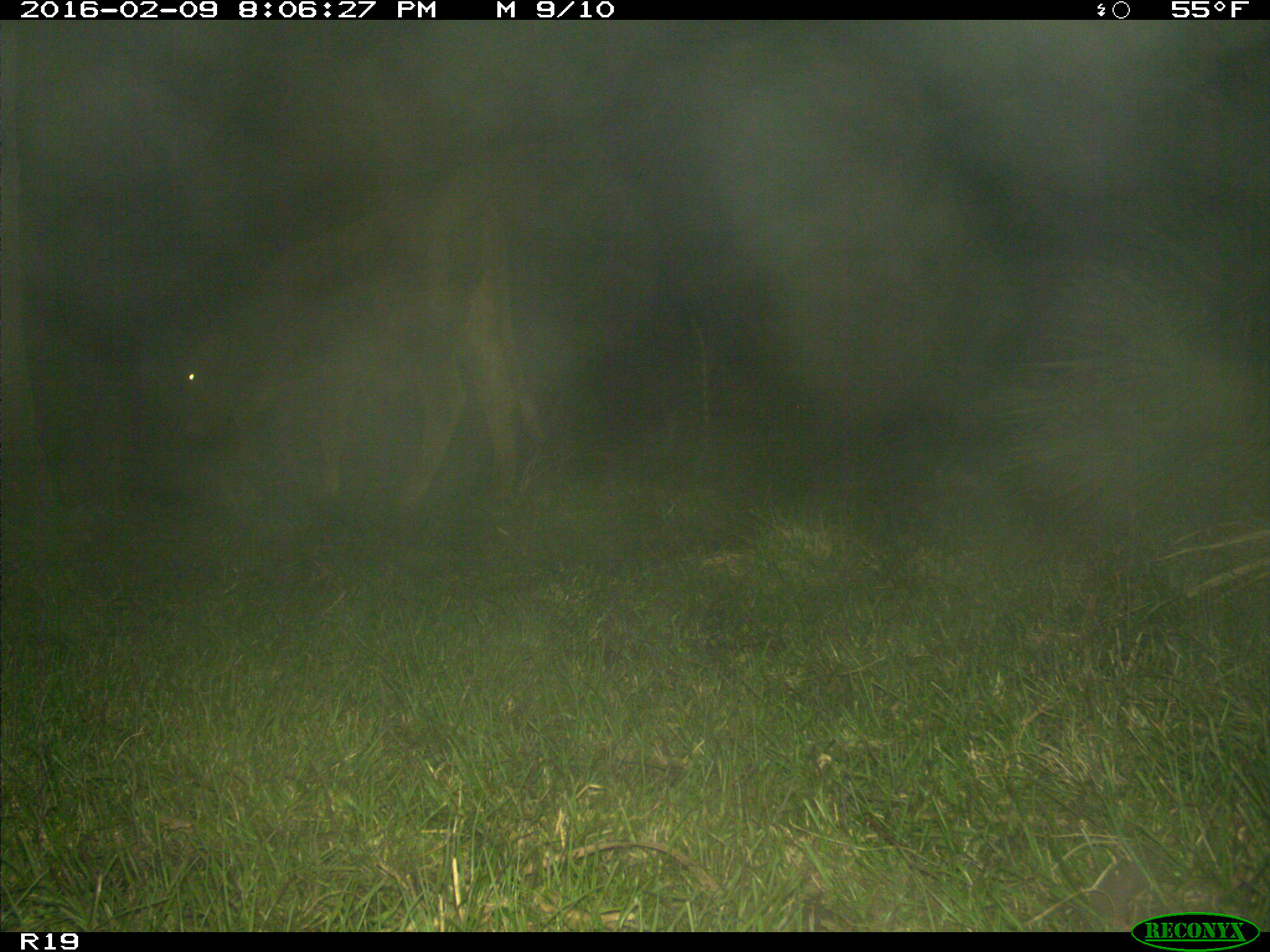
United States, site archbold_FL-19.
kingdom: Animalia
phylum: Chordata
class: Mammalia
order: Artiodactyla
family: Bovidae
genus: Bos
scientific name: Bos taurus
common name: domestic cow